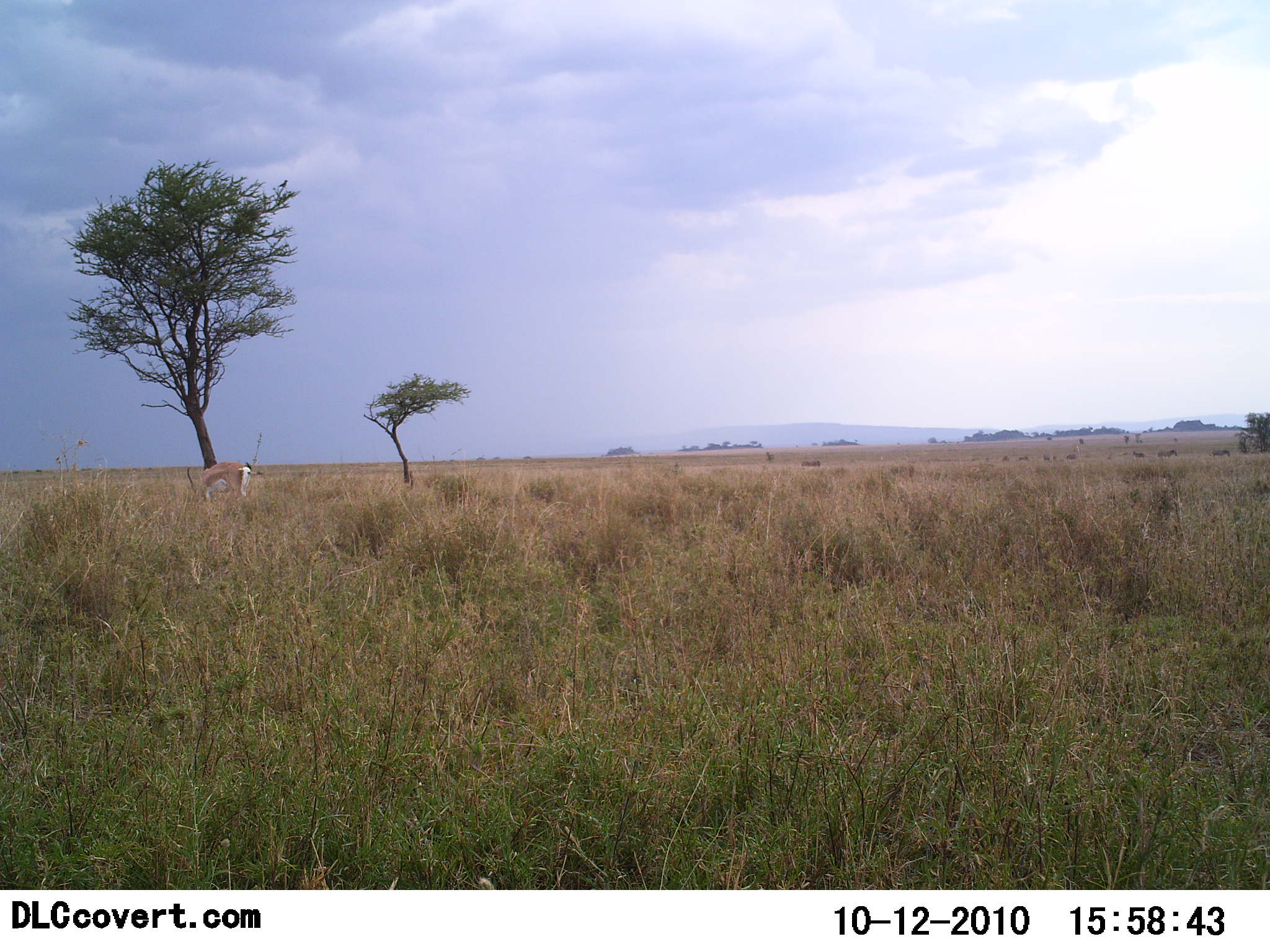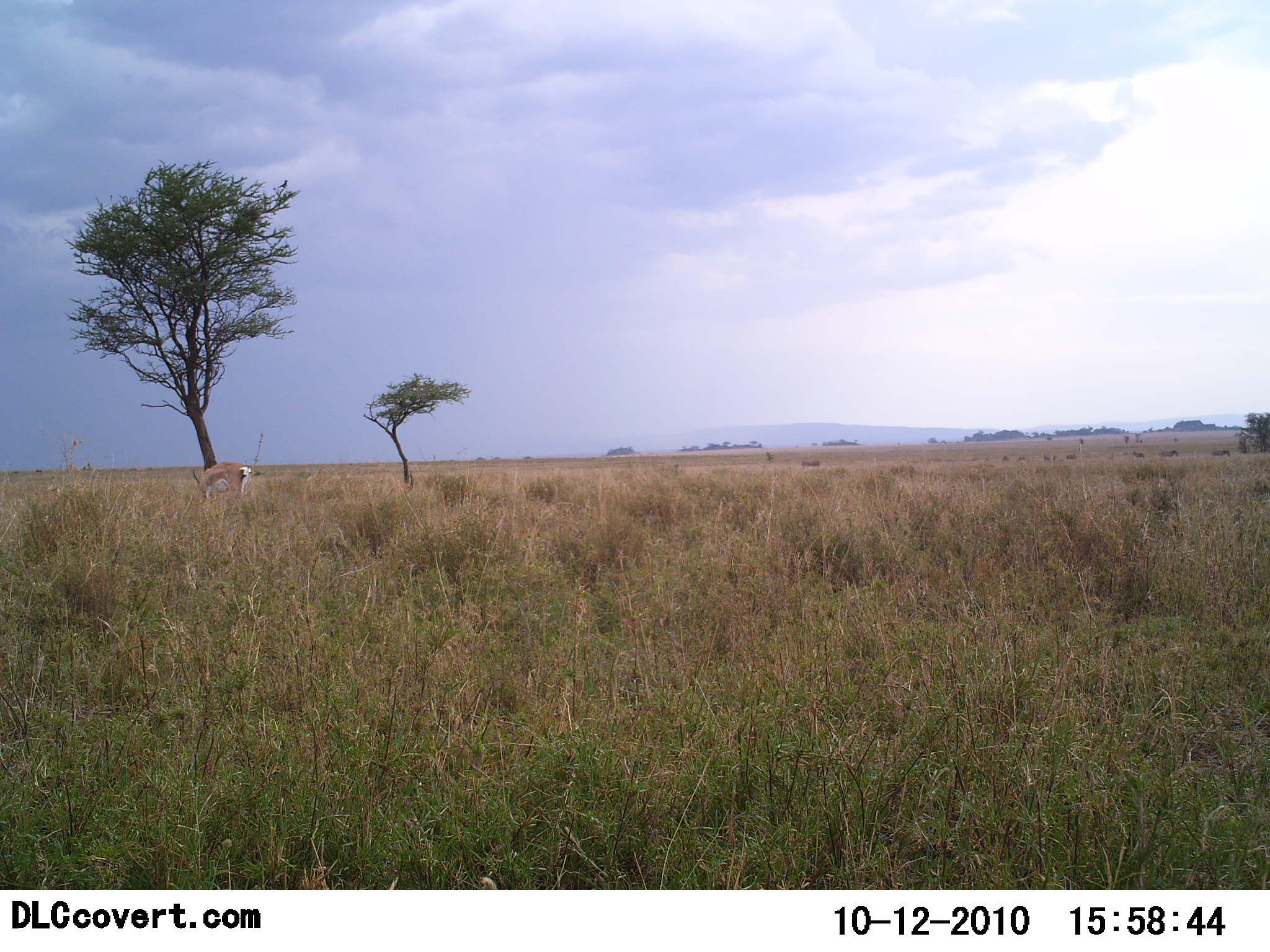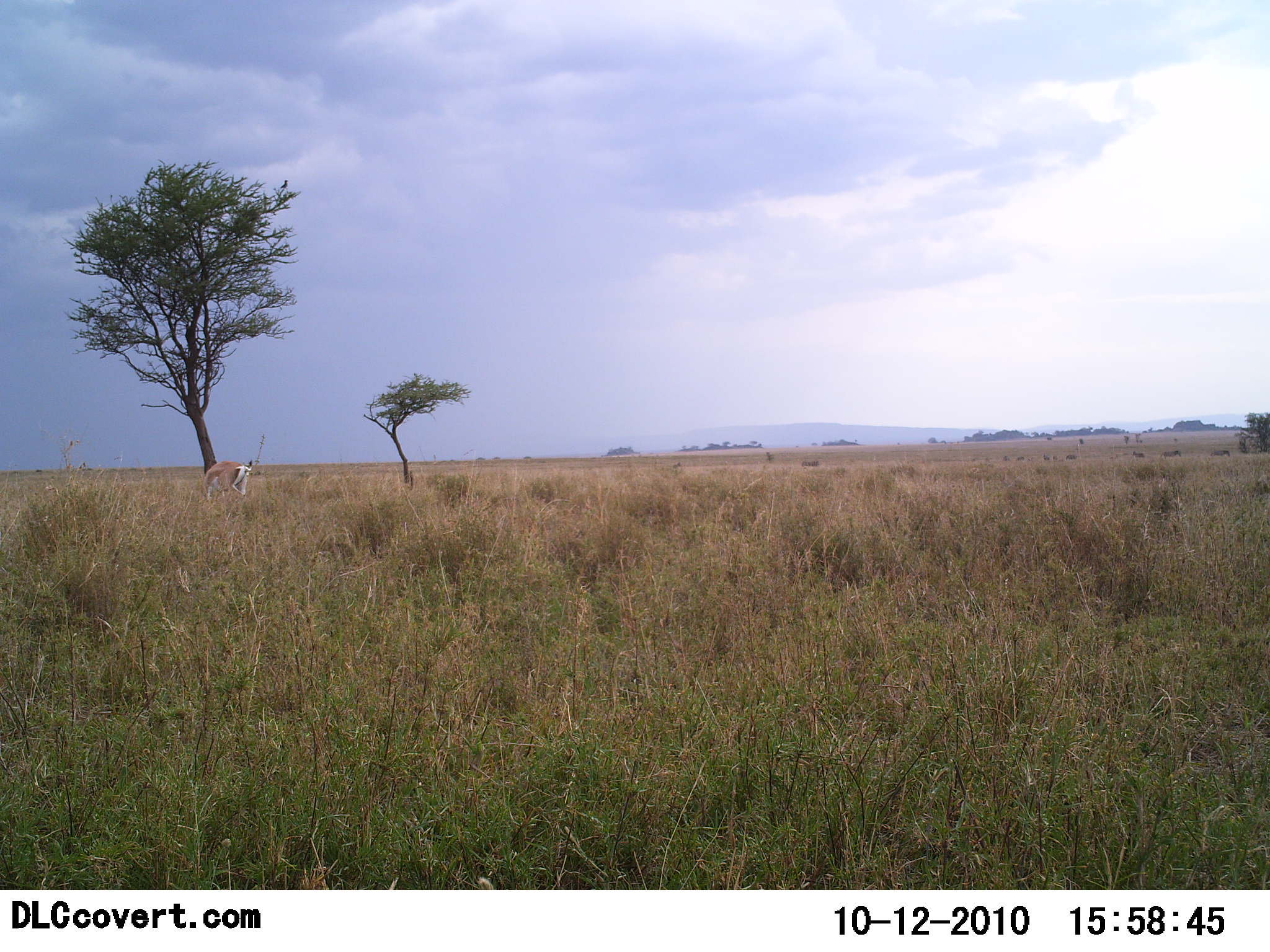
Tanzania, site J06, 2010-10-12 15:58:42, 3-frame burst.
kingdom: Animalia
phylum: Chordata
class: Mammalia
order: Artiodactyla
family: Bovidae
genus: Nanger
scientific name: Nanger granti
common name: grant's gazelle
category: gazellegrants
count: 1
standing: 54%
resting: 0%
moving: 0%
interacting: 0%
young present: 0%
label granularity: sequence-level